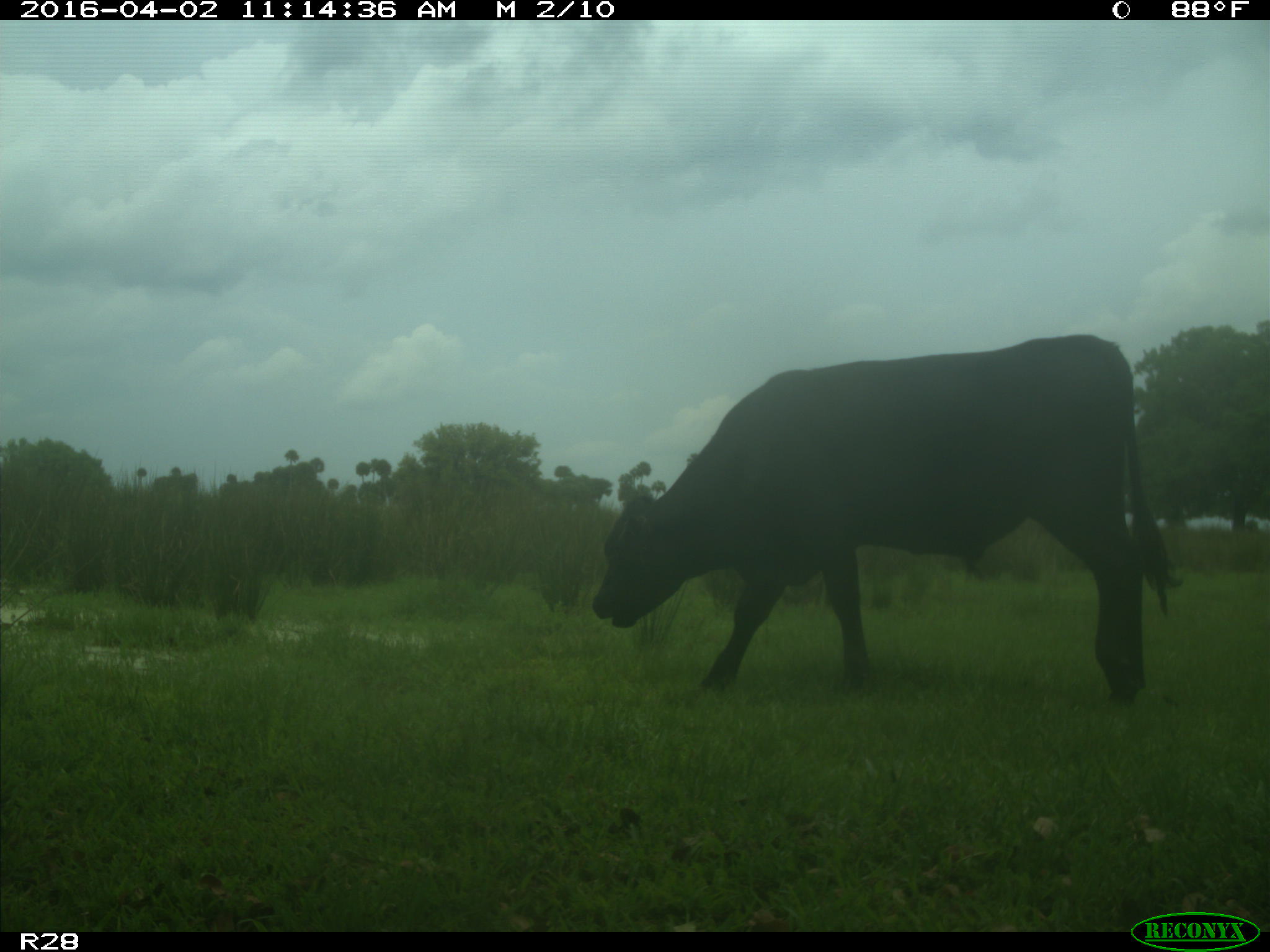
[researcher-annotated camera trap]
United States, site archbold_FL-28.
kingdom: Animalia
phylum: Chordata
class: Mammalia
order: Artiodactyla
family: Bovidae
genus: Bos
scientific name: Bos taurus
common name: domestic cow